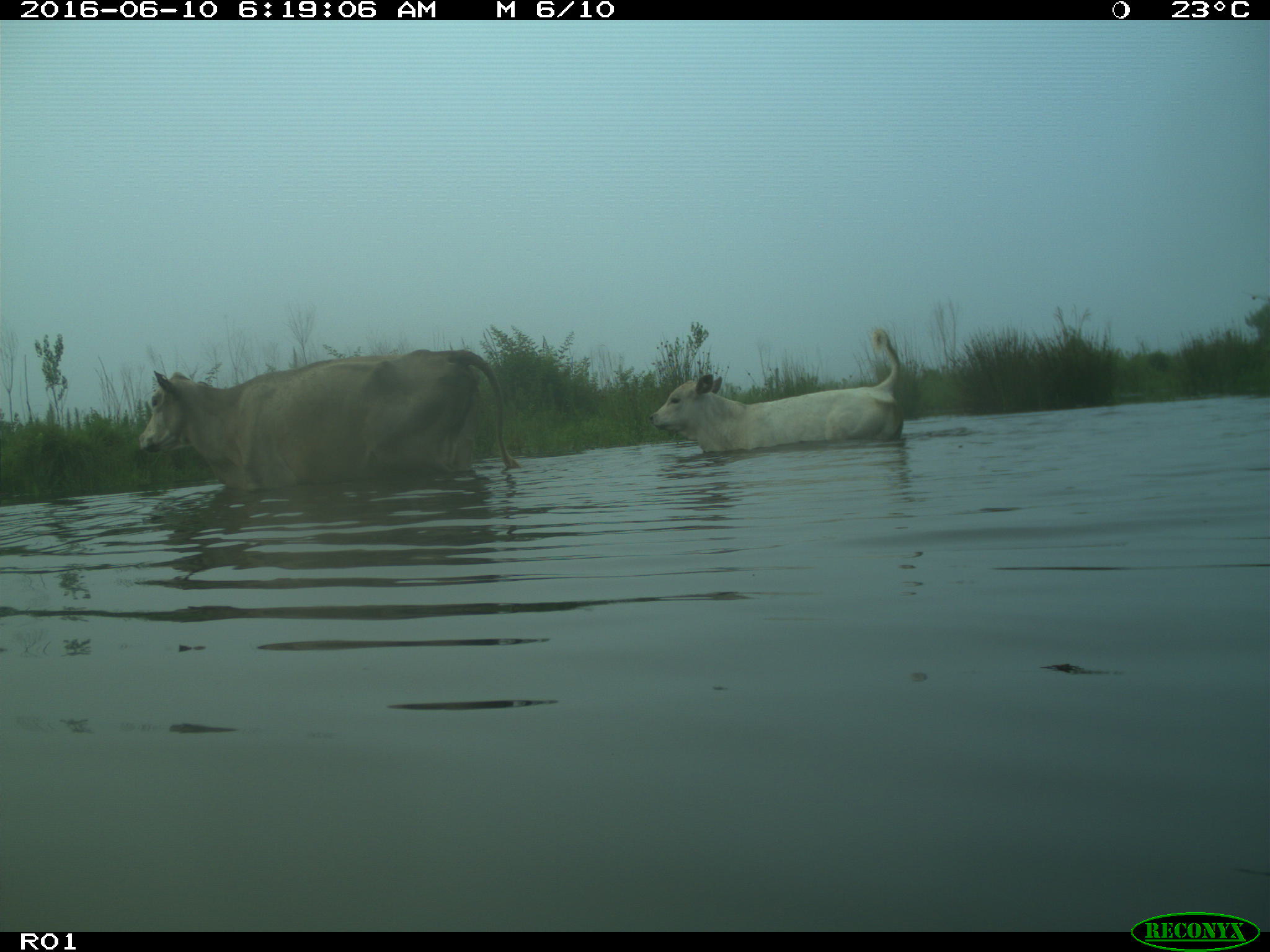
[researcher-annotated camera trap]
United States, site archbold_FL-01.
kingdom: Animalia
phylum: Chordata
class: Mammalia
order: Artiodactyla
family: Bovidae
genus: Bos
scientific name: Bos taurus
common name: domestic cow